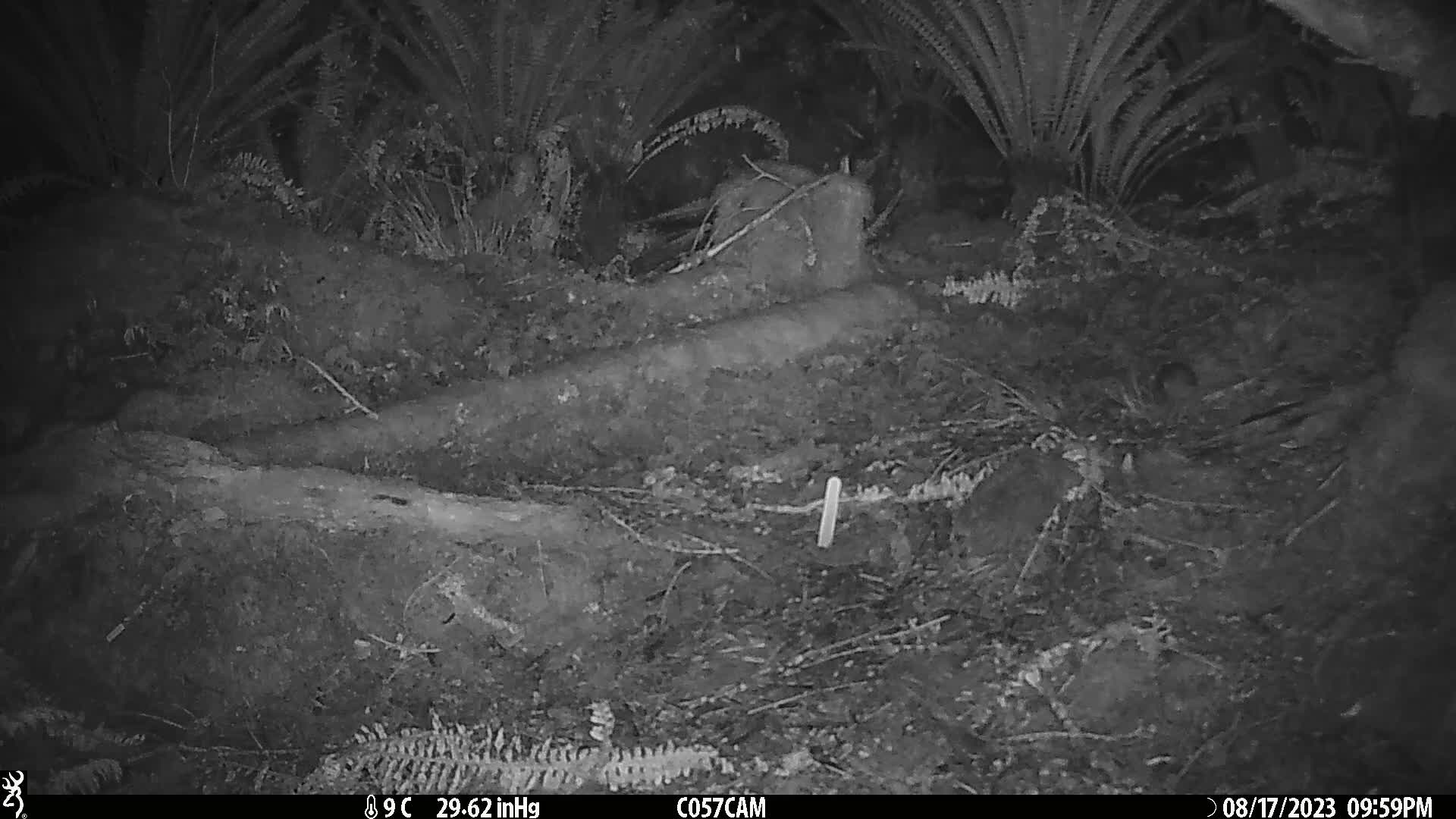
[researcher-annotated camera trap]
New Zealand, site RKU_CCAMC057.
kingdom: Animalia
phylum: Chordata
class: Mammalia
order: Rodentia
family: Muridae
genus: Rattus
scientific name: Rattus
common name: rat